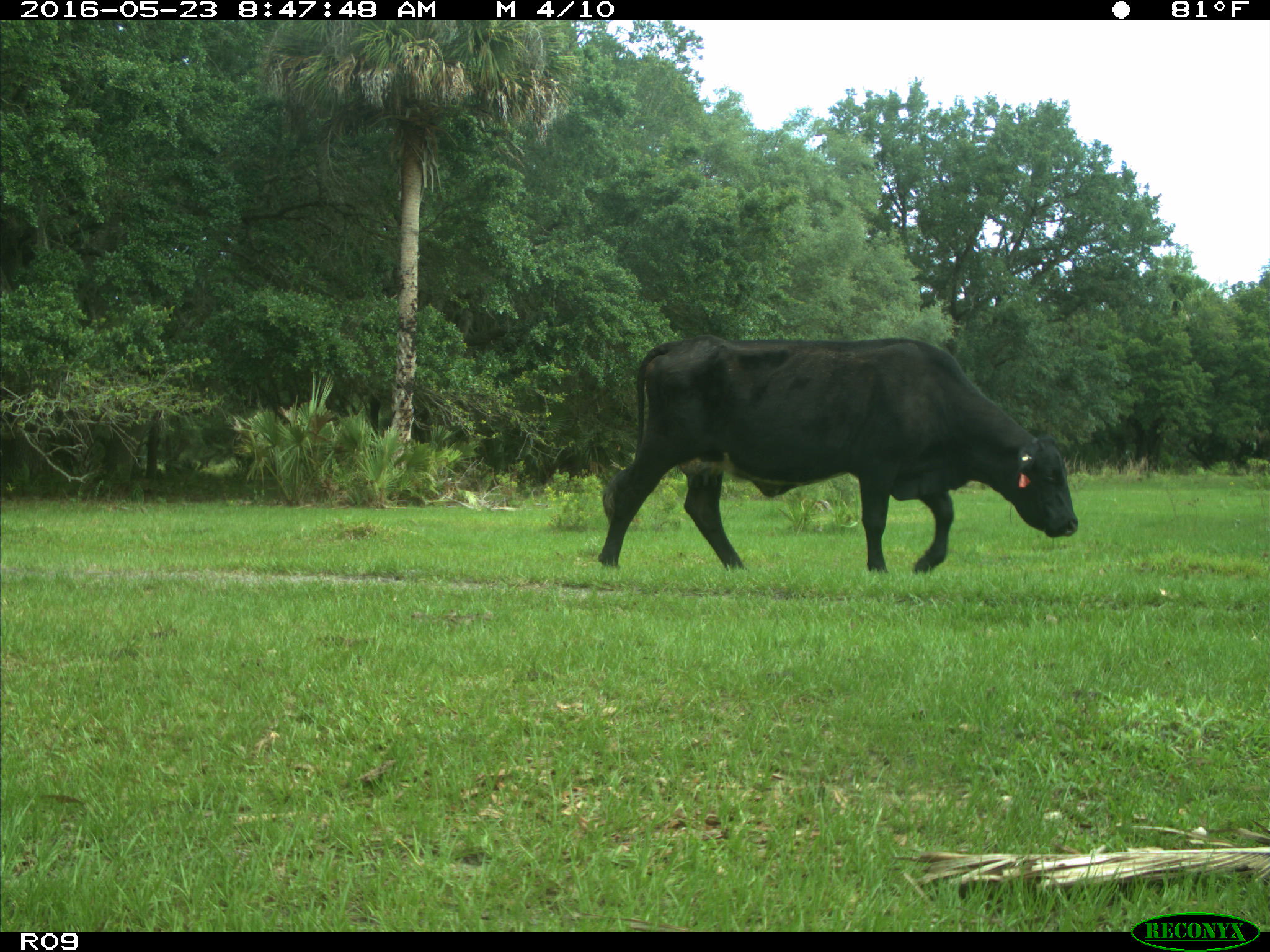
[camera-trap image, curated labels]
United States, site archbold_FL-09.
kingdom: Animalia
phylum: Chordata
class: Mammalia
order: Artiodactyla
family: Bovidae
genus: Bos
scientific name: Bos taurus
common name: domestic cow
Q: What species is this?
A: Bos taurus (domestic cow).